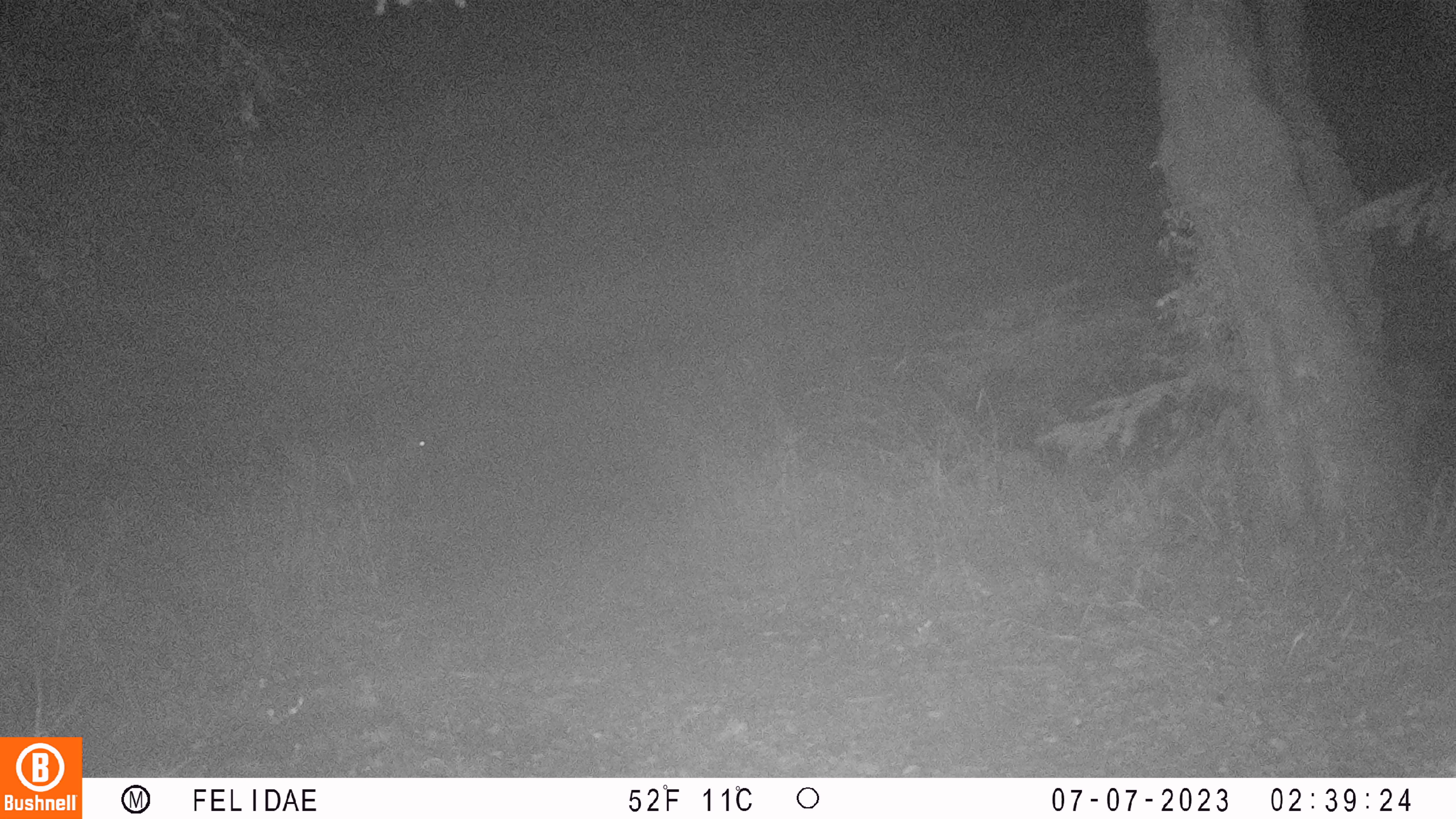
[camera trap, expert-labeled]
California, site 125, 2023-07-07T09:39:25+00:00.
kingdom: Animalia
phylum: Chordata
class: Mammalia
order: Artiodactyla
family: Cervidae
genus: Odocoileus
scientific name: Odocoileus hemionus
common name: mule deer